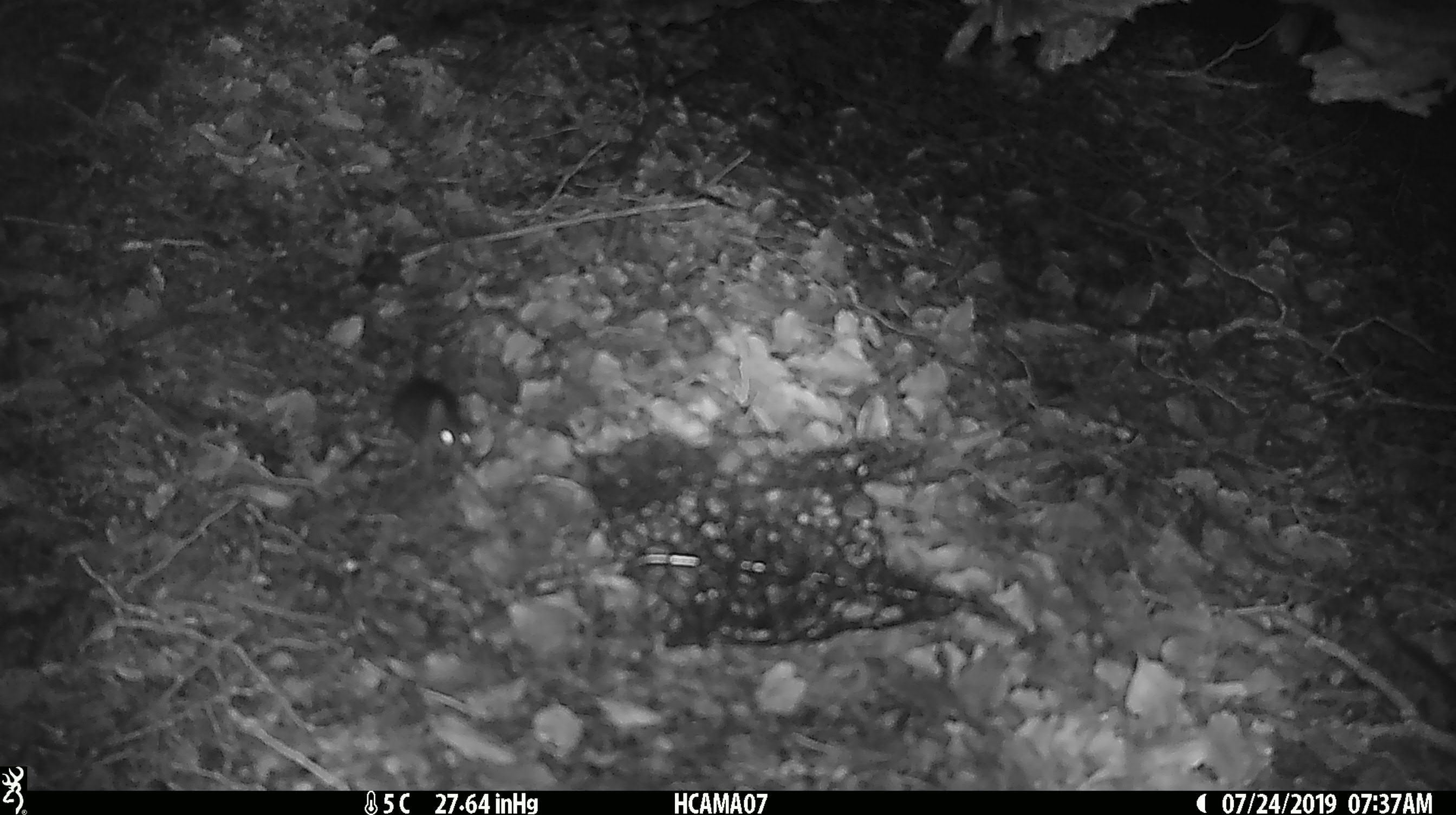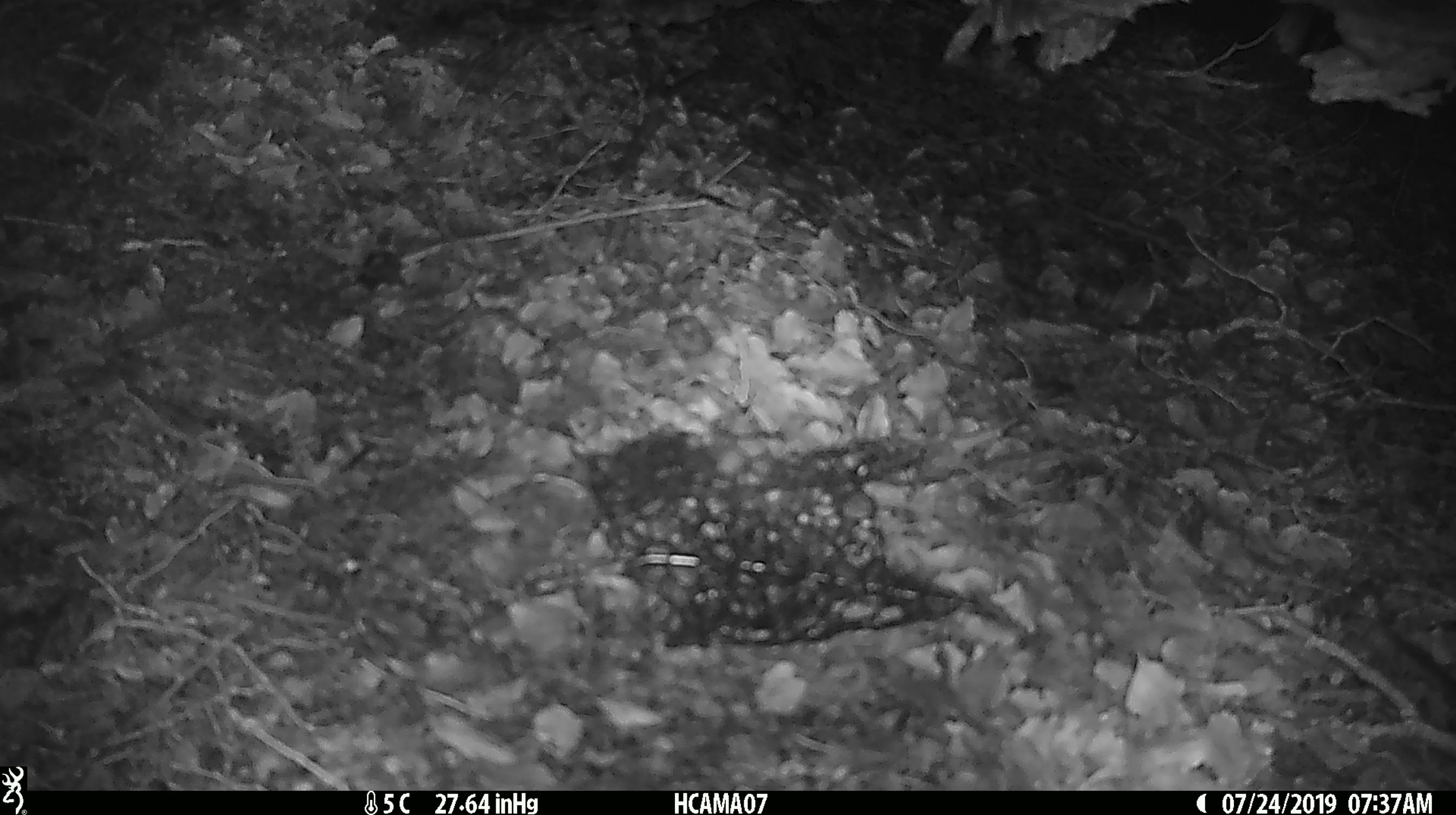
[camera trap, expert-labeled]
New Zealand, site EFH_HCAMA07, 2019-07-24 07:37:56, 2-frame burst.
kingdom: Animalia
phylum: Chordata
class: Mammalia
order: Rodentia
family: Muridae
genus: Mus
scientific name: Mus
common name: mouse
Mouse (Mus).